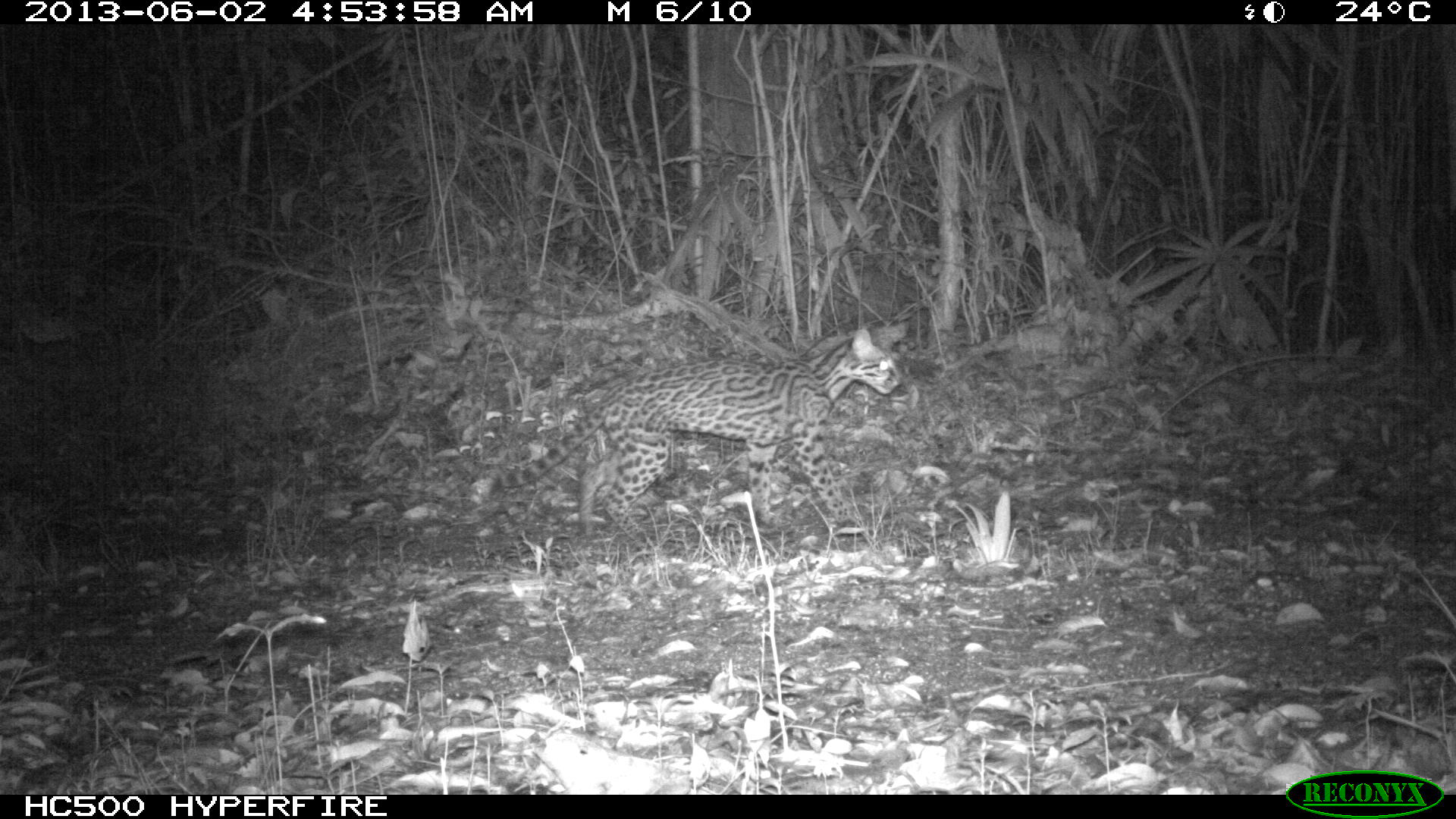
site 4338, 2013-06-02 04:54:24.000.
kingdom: Animalia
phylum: Chordata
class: Mammalia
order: Carnivora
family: Felidae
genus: Leopardus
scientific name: Leopardus pardalis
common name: ocelot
Leopardus pardalis (ocelot), count 1, sex female.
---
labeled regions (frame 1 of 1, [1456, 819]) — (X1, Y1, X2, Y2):
leopardus pardalis: (487, 327, 901, 547)